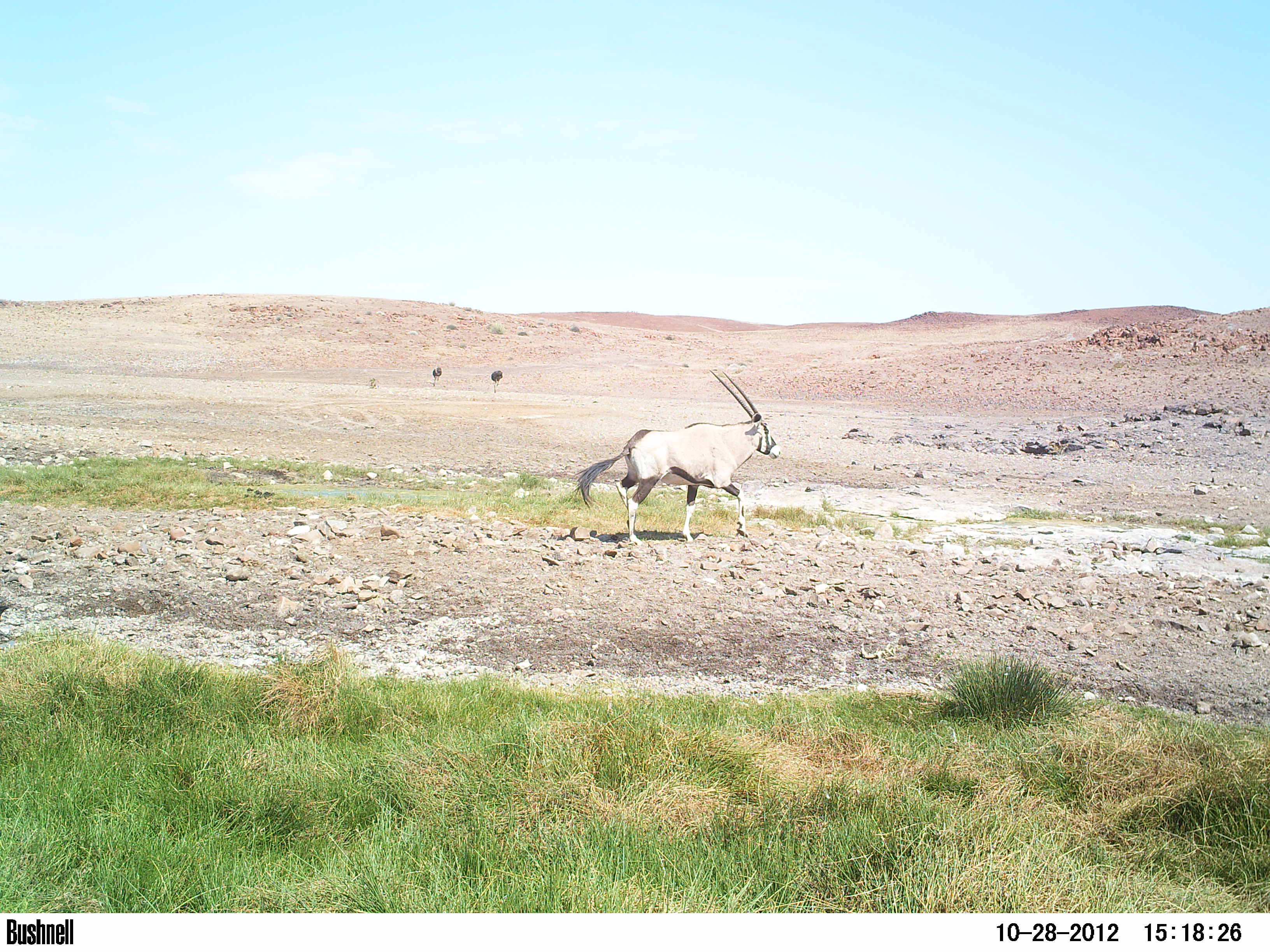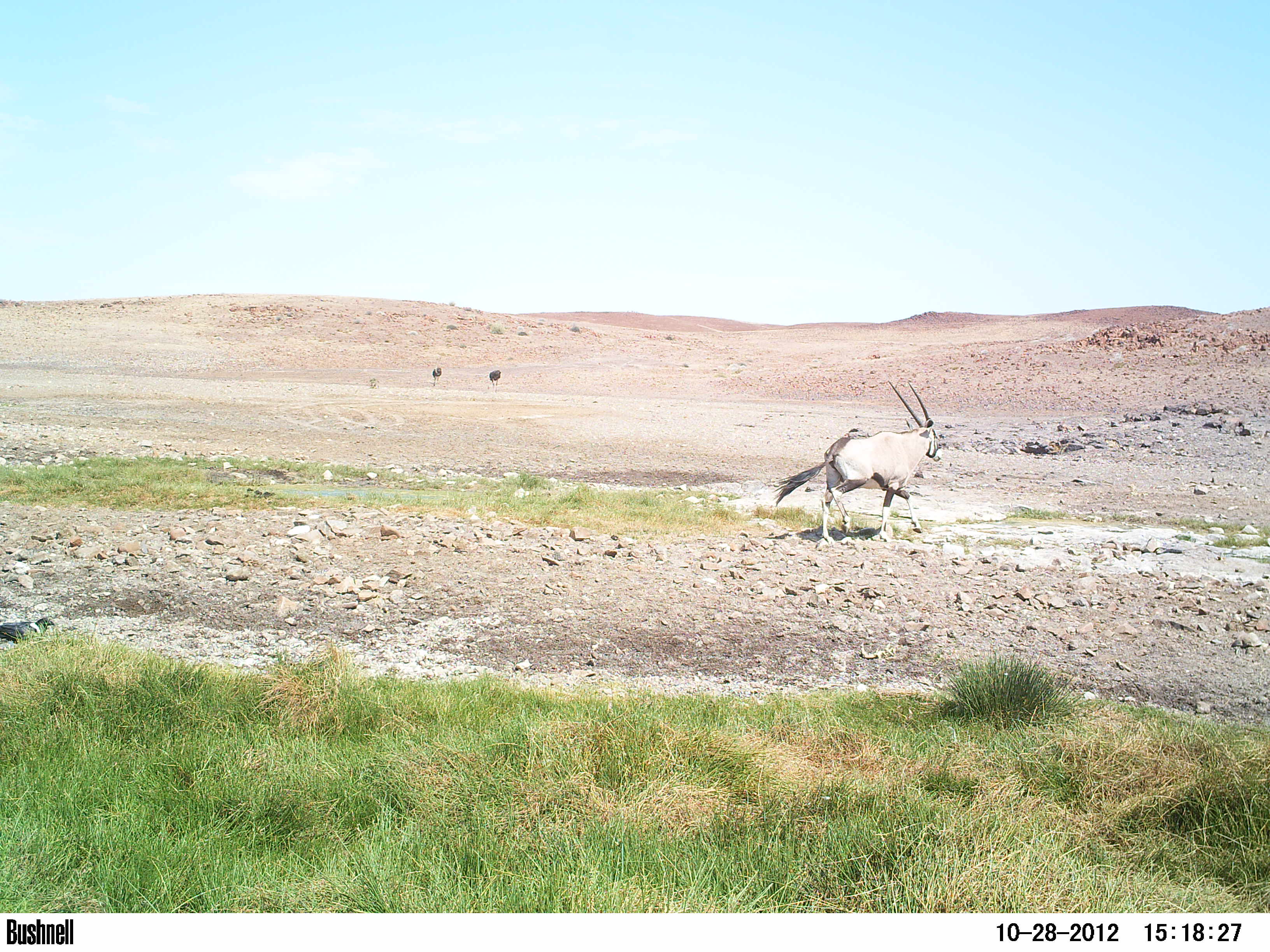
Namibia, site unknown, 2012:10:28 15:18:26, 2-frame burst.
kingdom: Animalia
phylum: Chordata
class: Mammalia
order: Artiodactyla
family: Bovidae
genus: Oryx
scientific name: Oryx gazella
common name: gemsbok